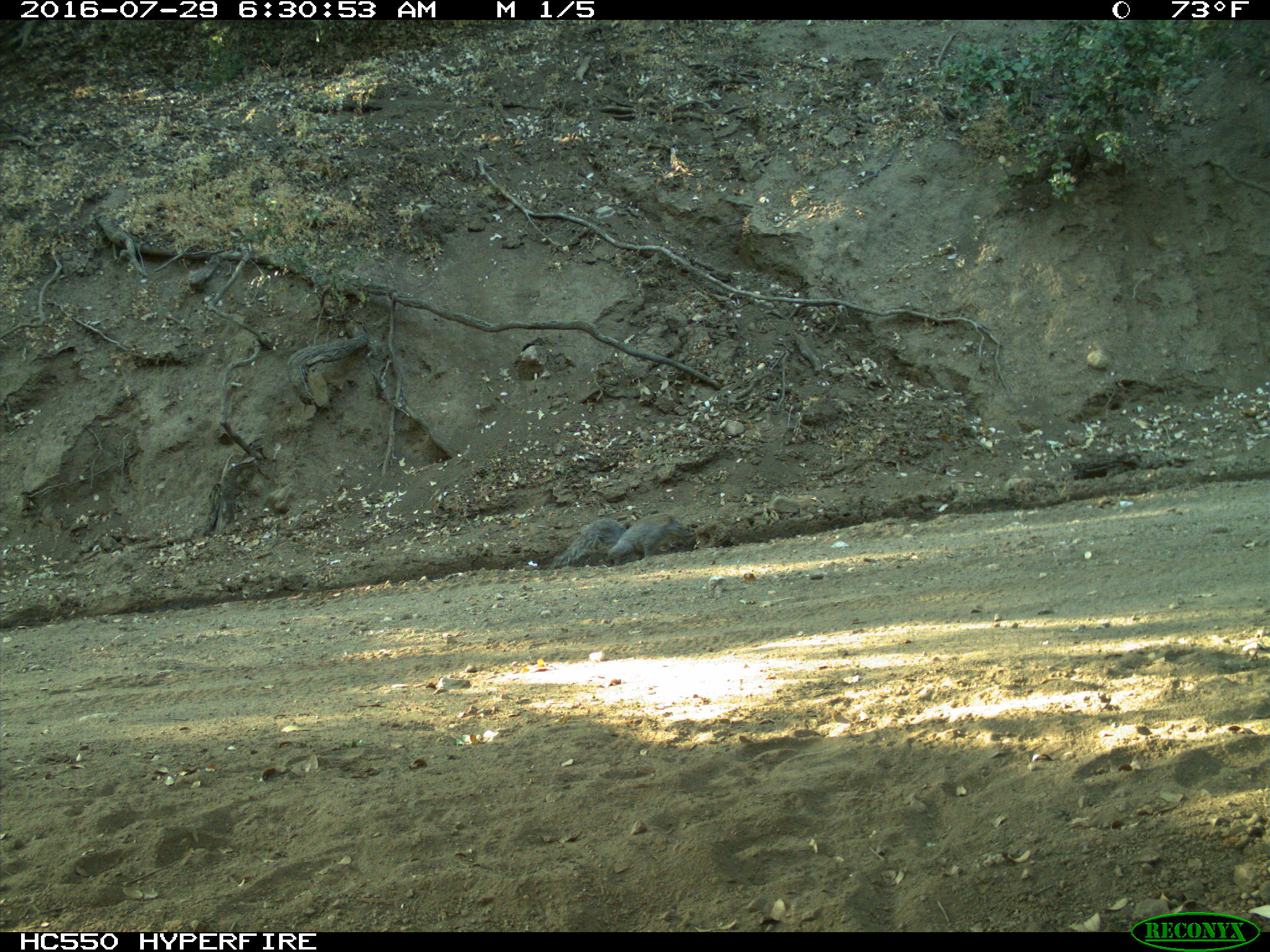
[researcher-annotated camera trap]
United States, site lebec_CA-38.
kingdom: Animalia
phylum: Chordata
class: Mammalia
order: Rodentia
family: Sciuridae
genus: Sciurus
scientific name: Sciurus carolinensis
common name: eastern gray squirrel